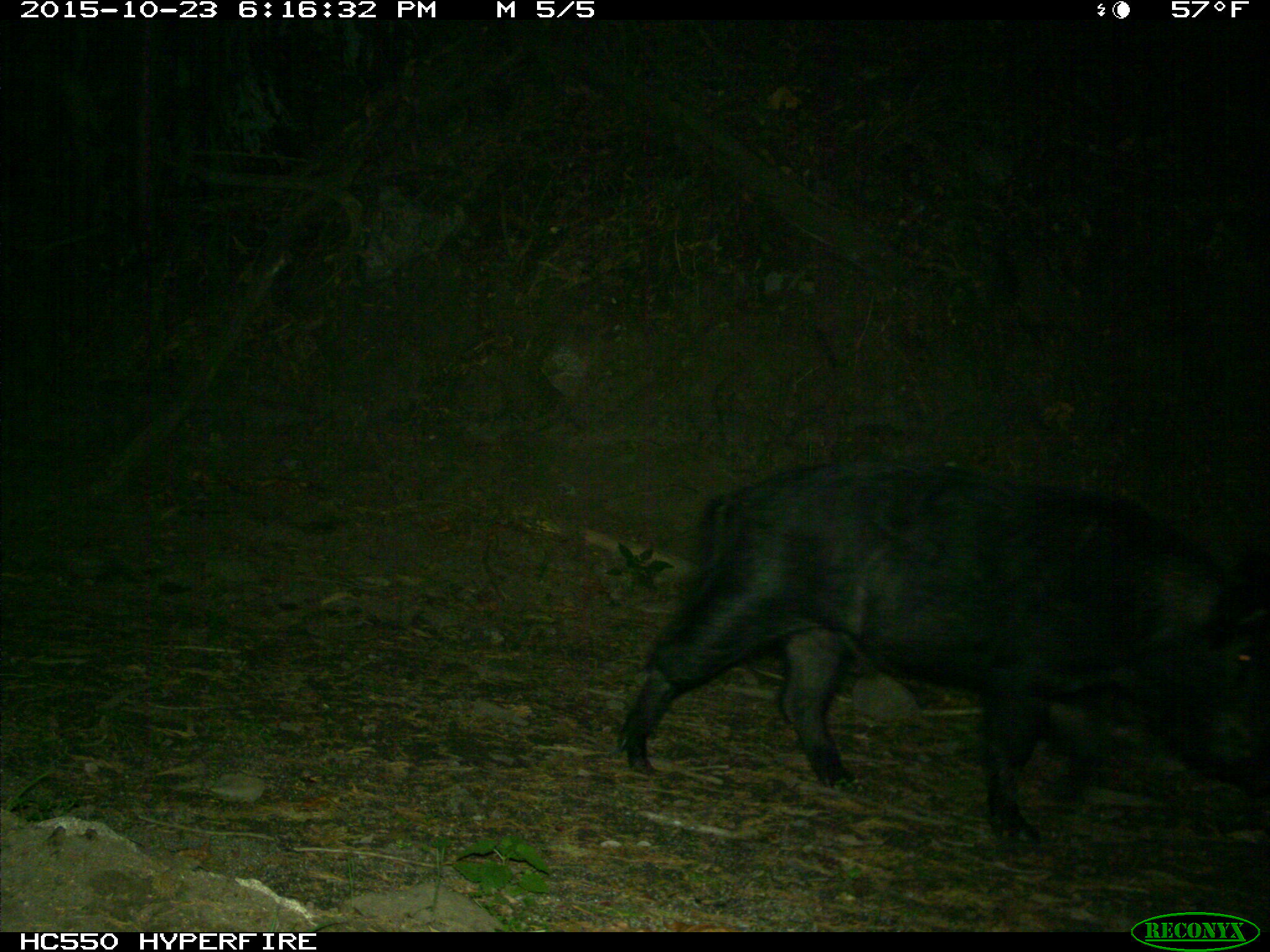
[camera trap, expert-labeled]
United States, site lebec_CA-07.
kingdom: Animalia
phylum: Chordata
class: Mammalia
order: Artiodactyla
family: Suidae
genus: Sus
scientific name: Sus scrofa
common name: wild boar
Sus scrofa (wild boar).